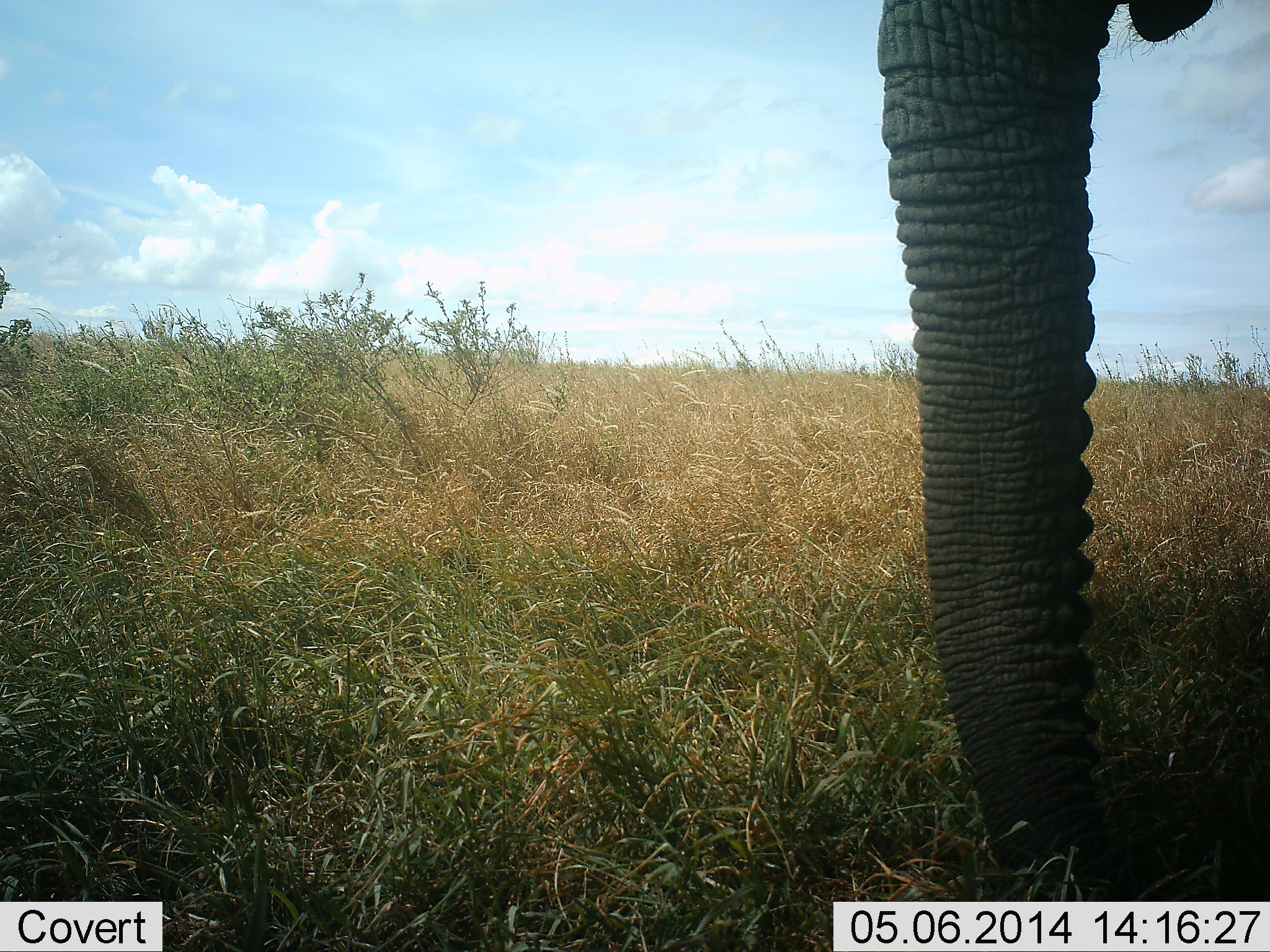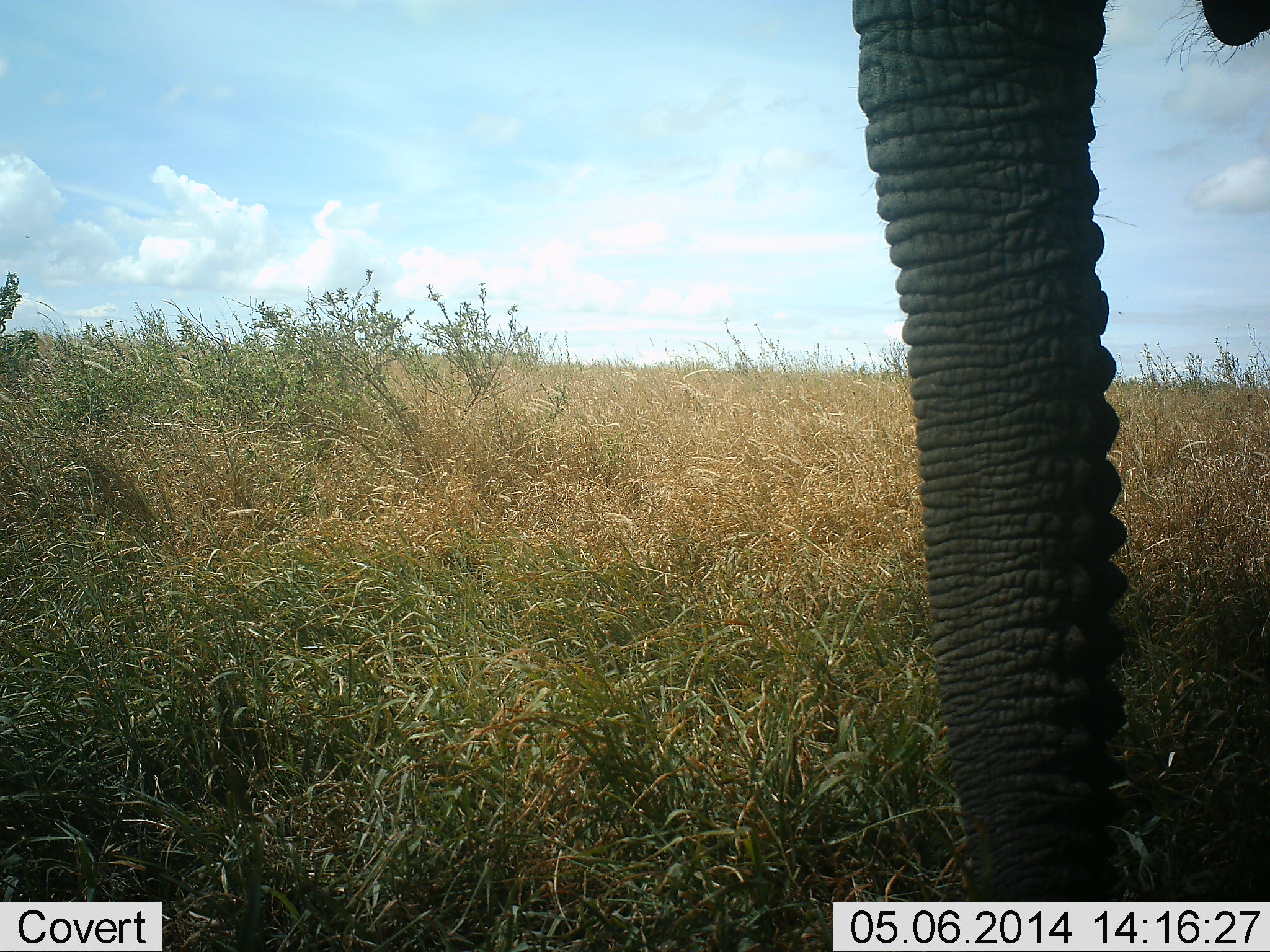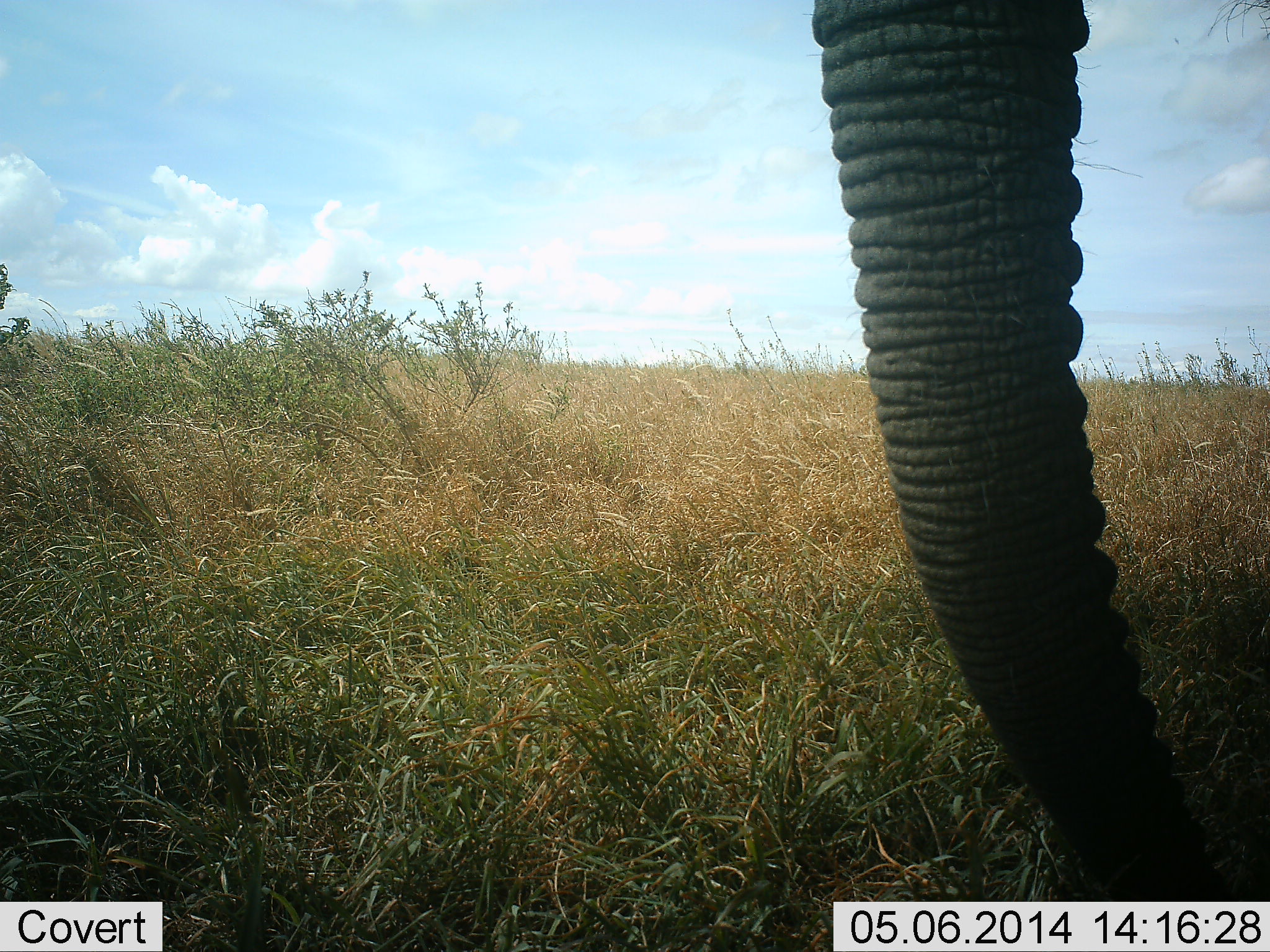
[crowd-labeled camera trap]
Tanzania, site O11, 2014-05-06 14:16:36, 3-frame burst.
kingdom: Animalia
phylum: Chordata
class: Mammalia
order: Proboscidea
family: Elephantidae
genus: Loxodonta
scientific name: Loxodonta africana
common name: african bush elephant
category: elephant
Elephant (african bush elephant) (Loxodonta africana), count 1. Behavior (volunteer vote fractions): standing 78%, resting 3%, moving 3%, interacting 3%. Young present (vote fraction): 0%. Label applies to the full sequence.